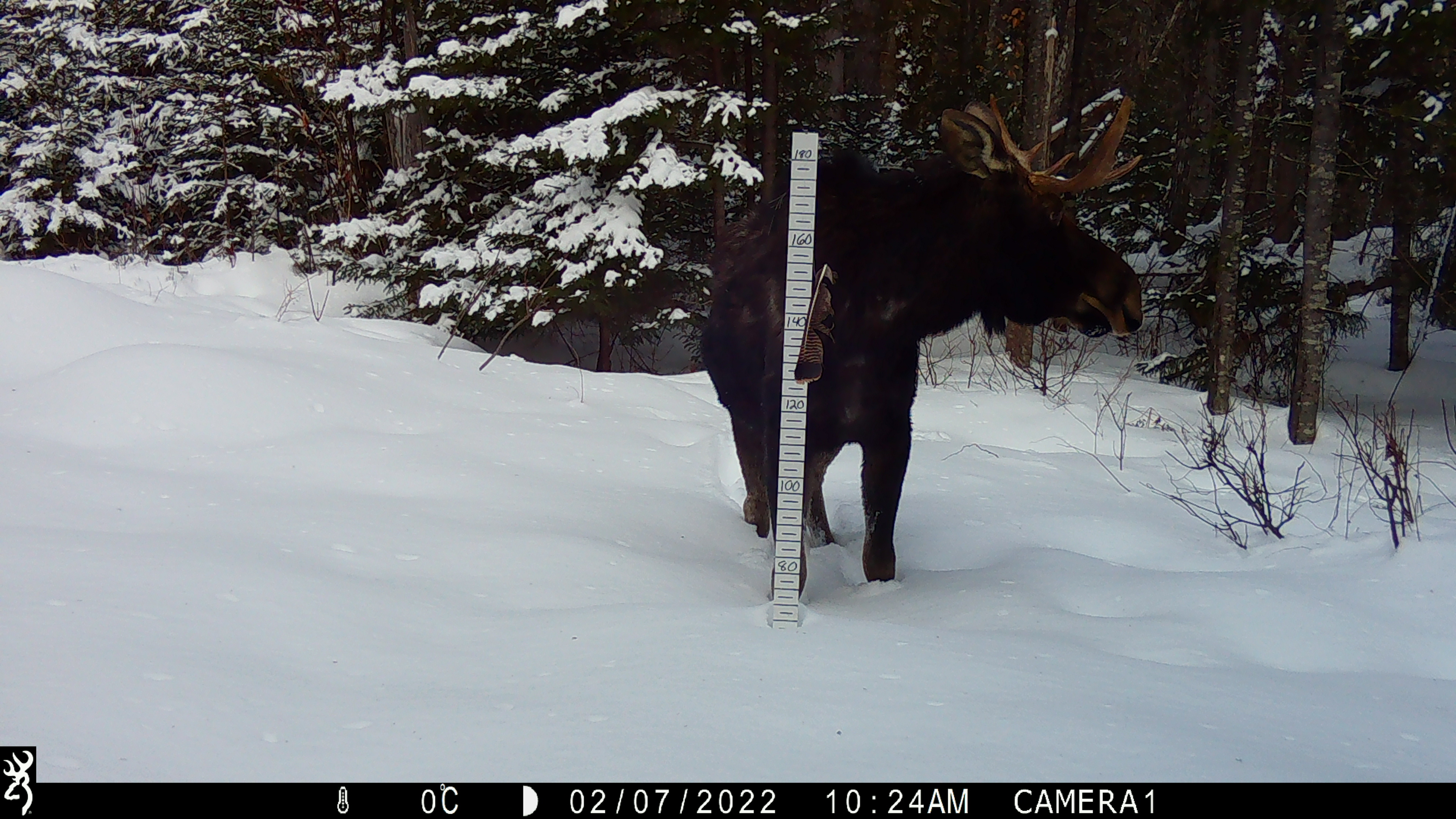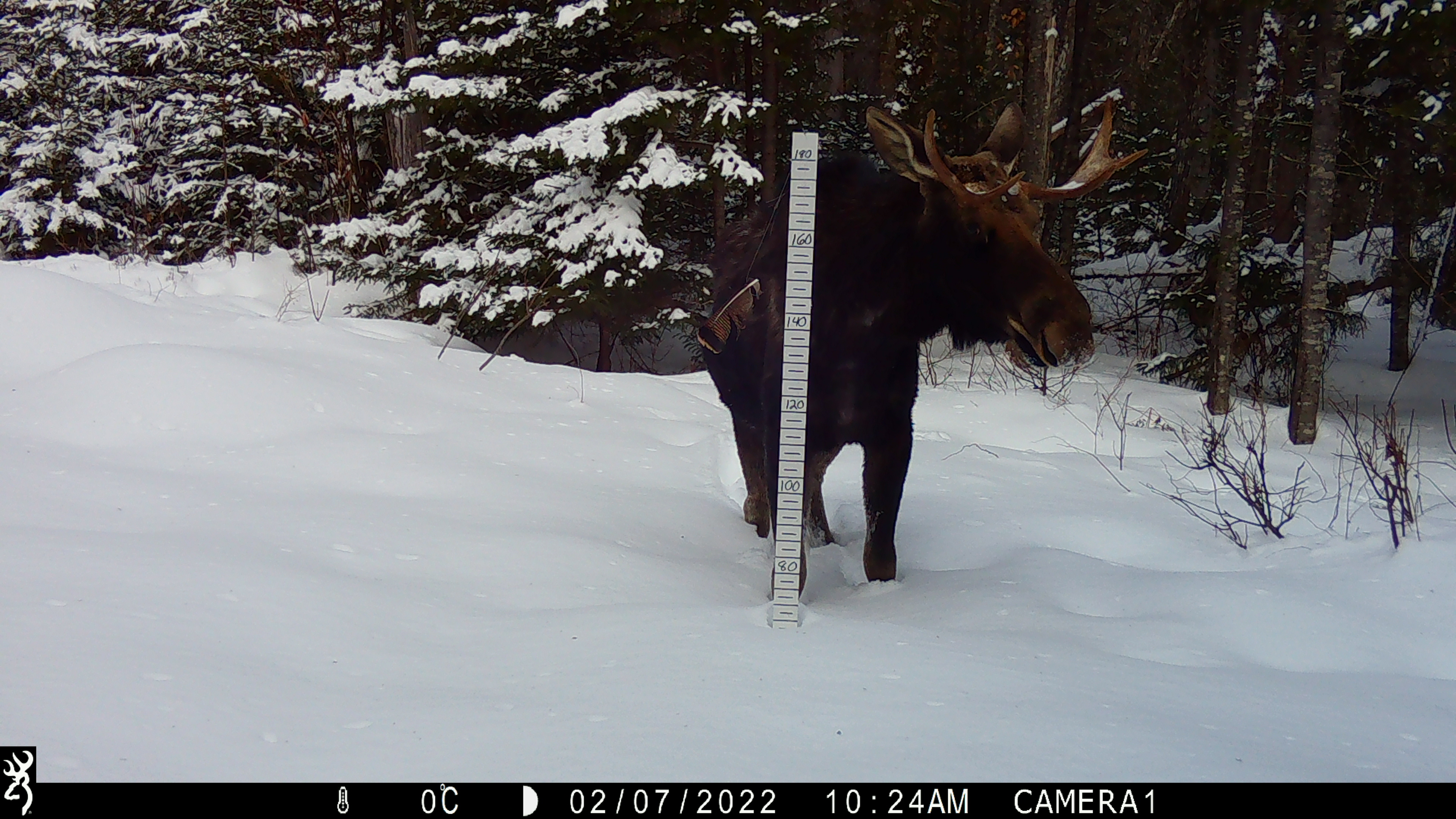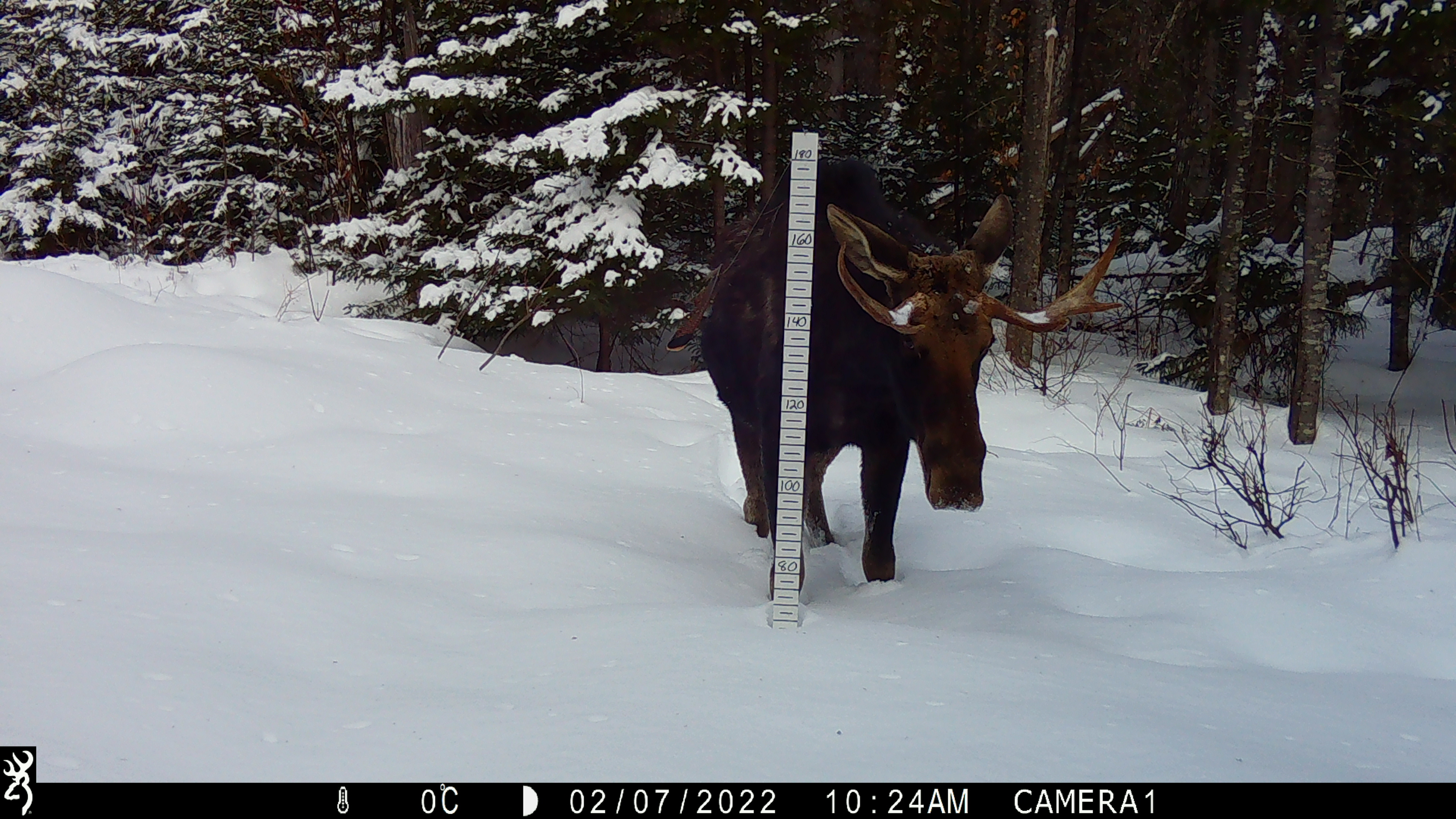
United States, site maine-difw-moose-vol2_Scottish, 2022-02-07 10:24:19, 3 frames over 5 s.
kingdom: Animalia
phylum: Chordata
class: Mammalia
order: Artiodactyla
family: Cervidae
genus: Alces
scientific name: Alces alces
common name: moose